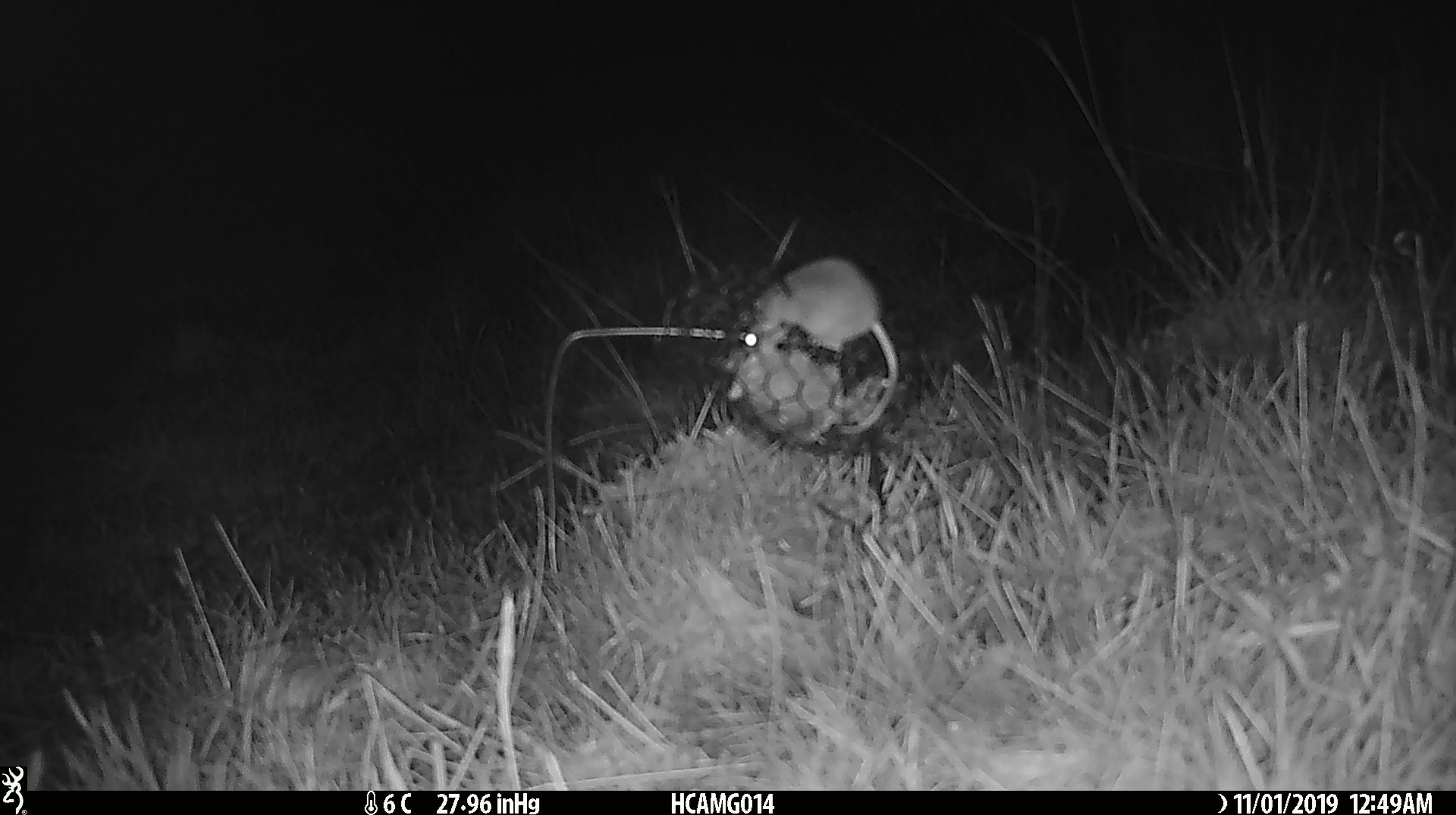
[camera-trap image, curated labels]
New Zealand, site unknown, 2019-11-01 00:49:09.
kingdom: Animalia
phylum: Chordata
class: Mammalia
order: Rodentia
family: Muridae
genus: Mus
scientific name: Mus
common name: mouse